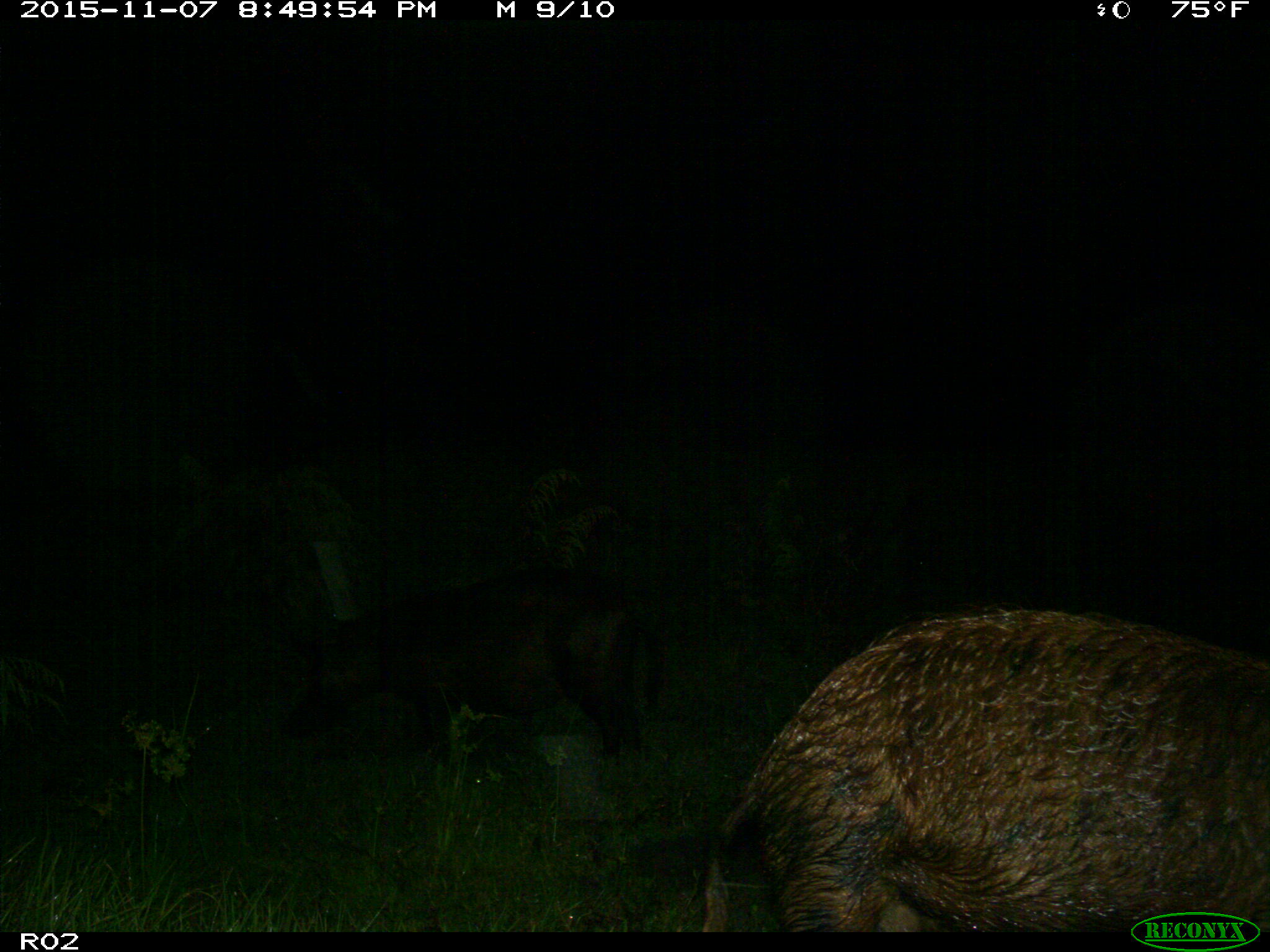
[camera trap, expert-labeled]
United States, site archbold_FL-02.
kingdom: Animalia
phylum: Chordata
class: Mammalia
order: Artiodactyla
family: Suidae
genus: Sus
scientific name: Sus scrofa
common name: wild boar